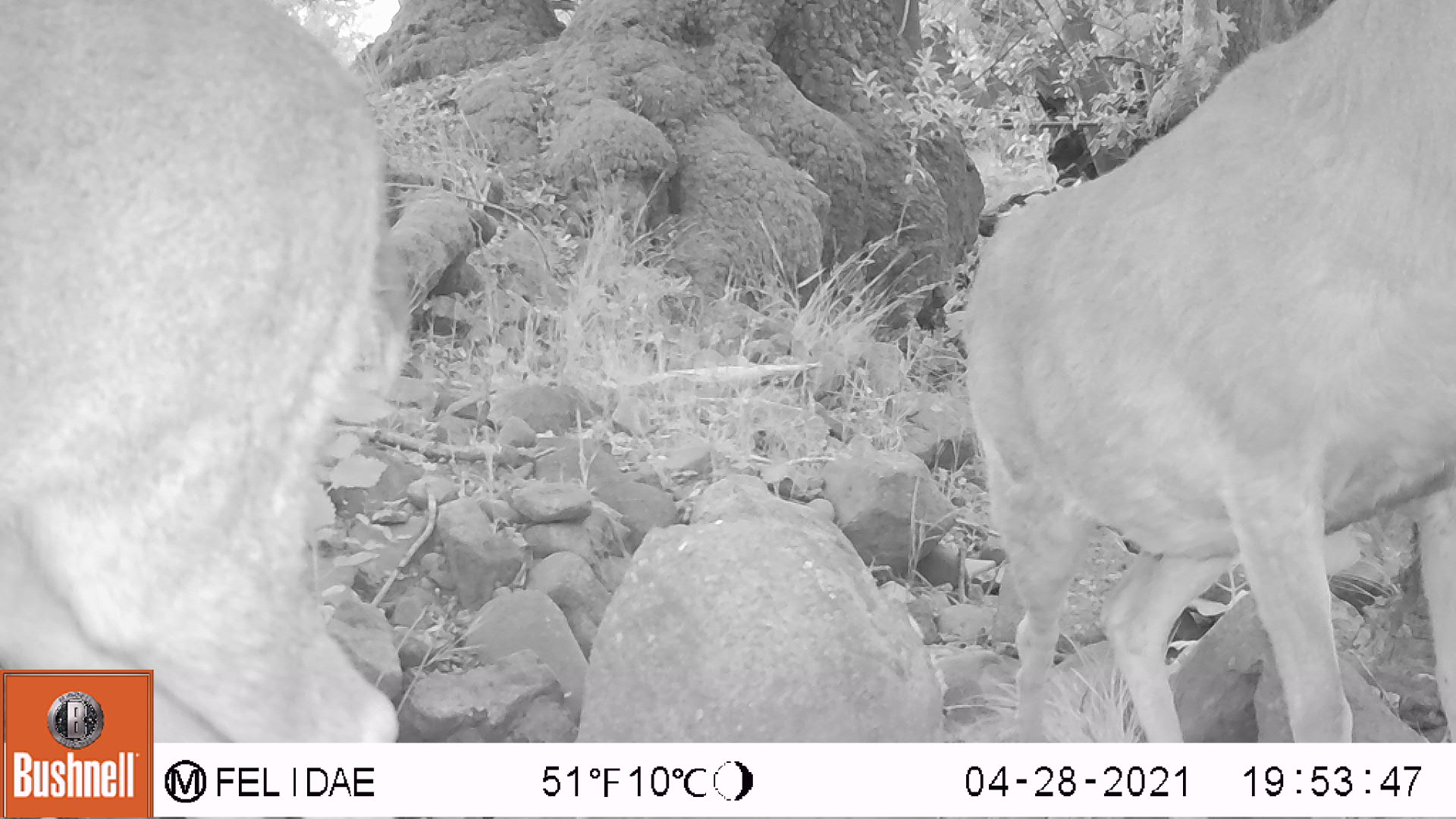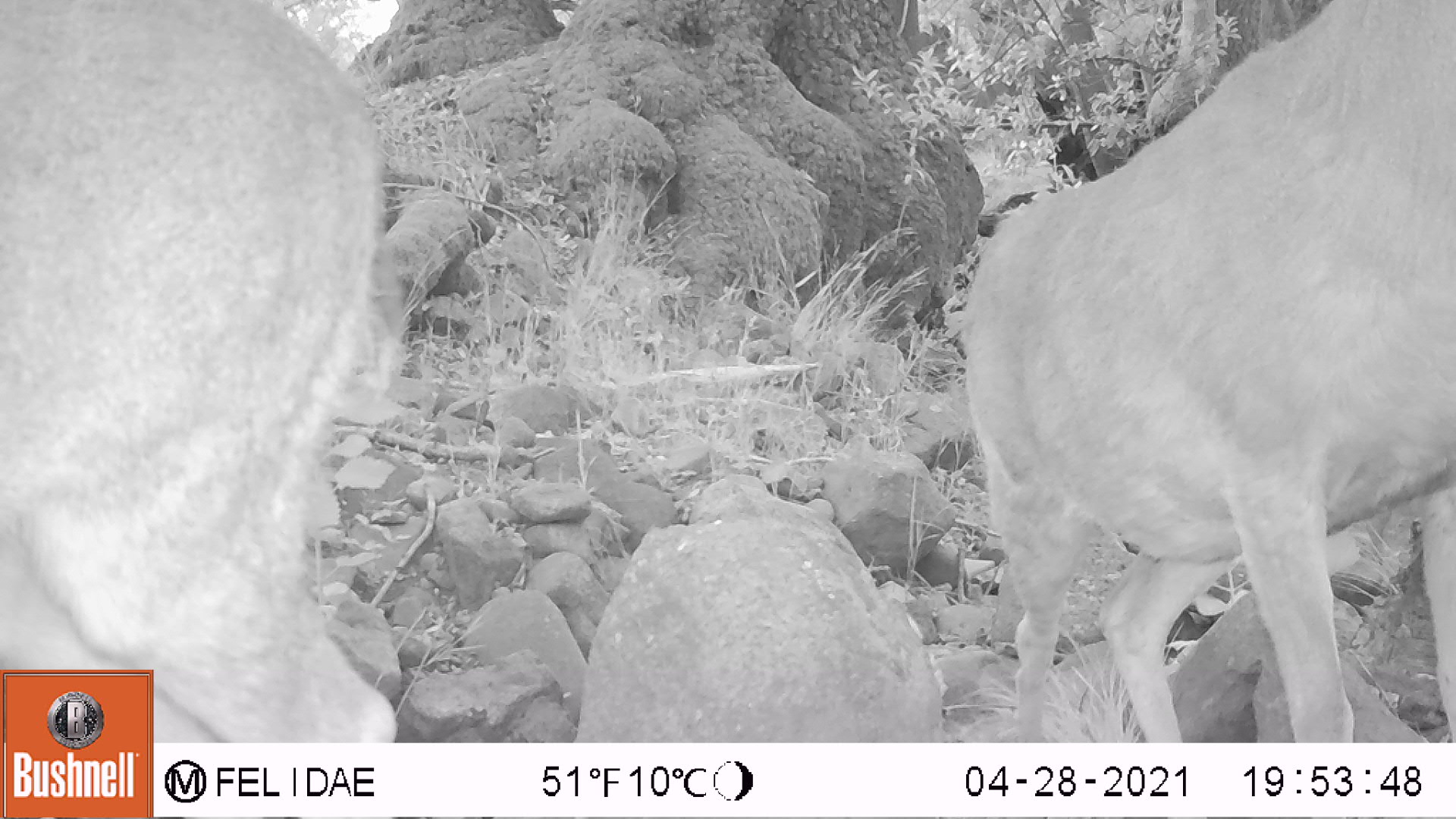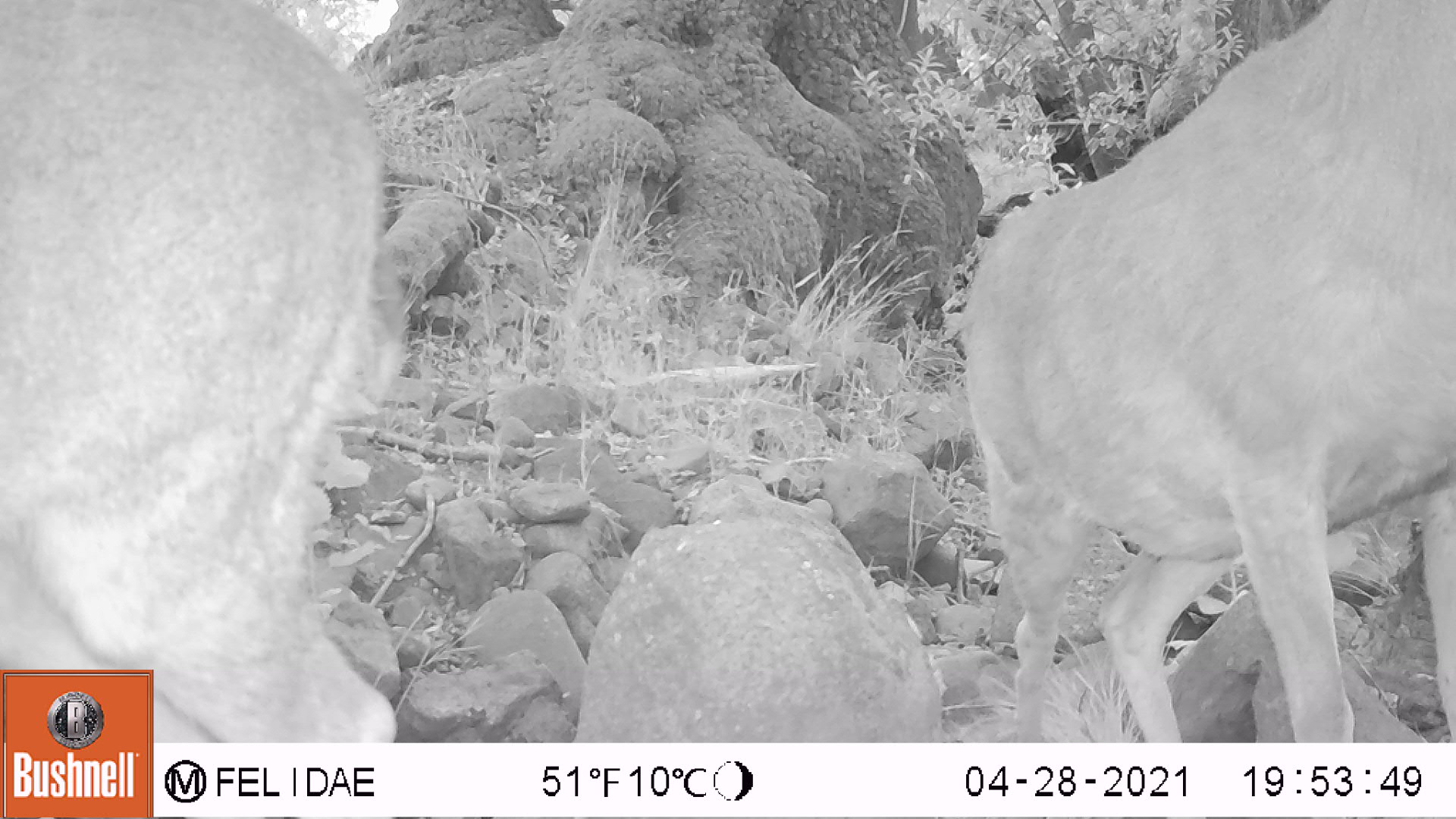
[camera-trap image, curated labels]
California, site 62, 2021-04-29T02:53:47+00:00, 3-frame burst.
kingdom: Animalia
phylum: Chordata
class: Mammalia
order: Artiodactyla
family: Cervidae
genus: Odocoileus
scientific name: Odocoileus hemionus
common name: mule deer